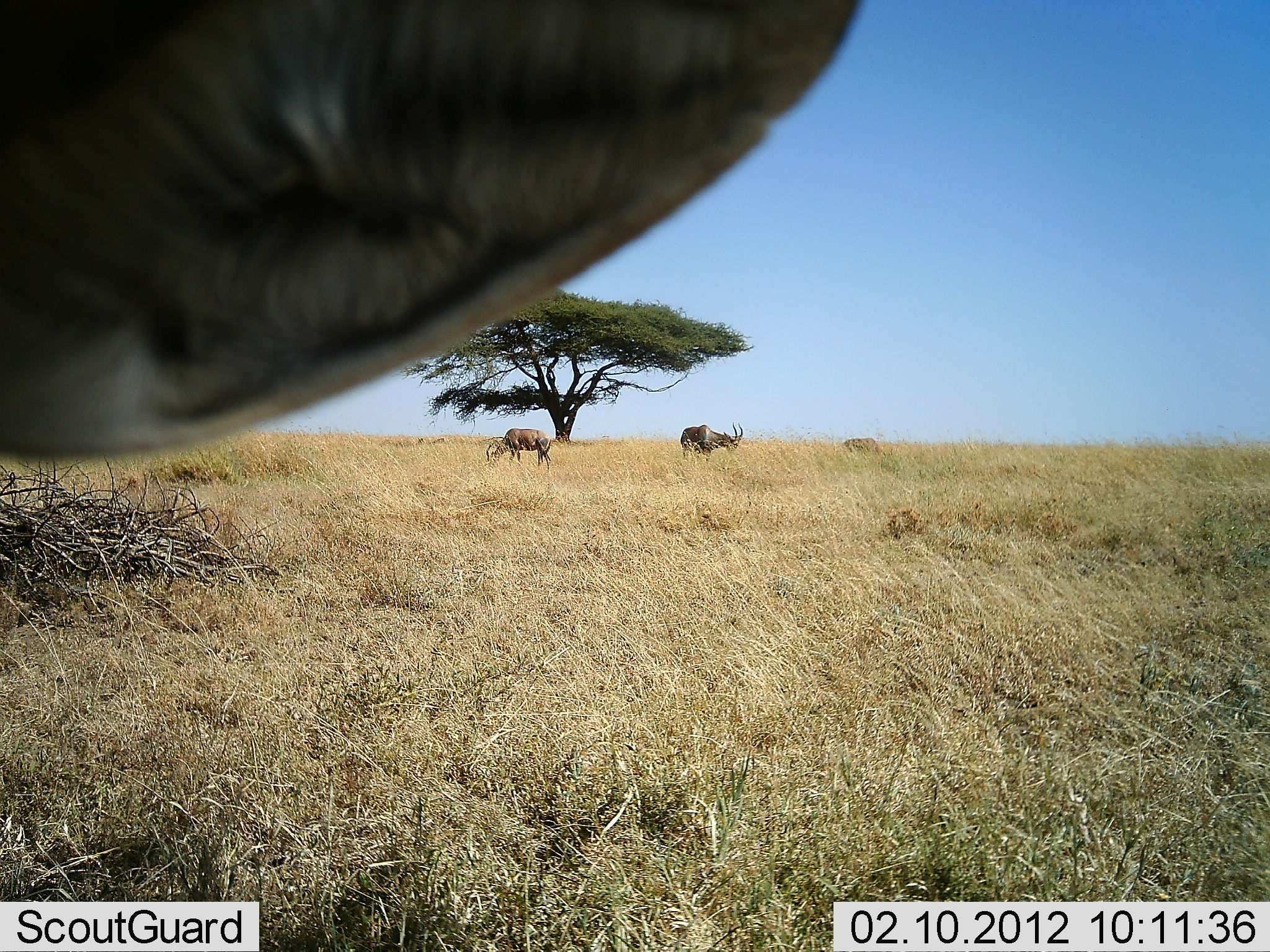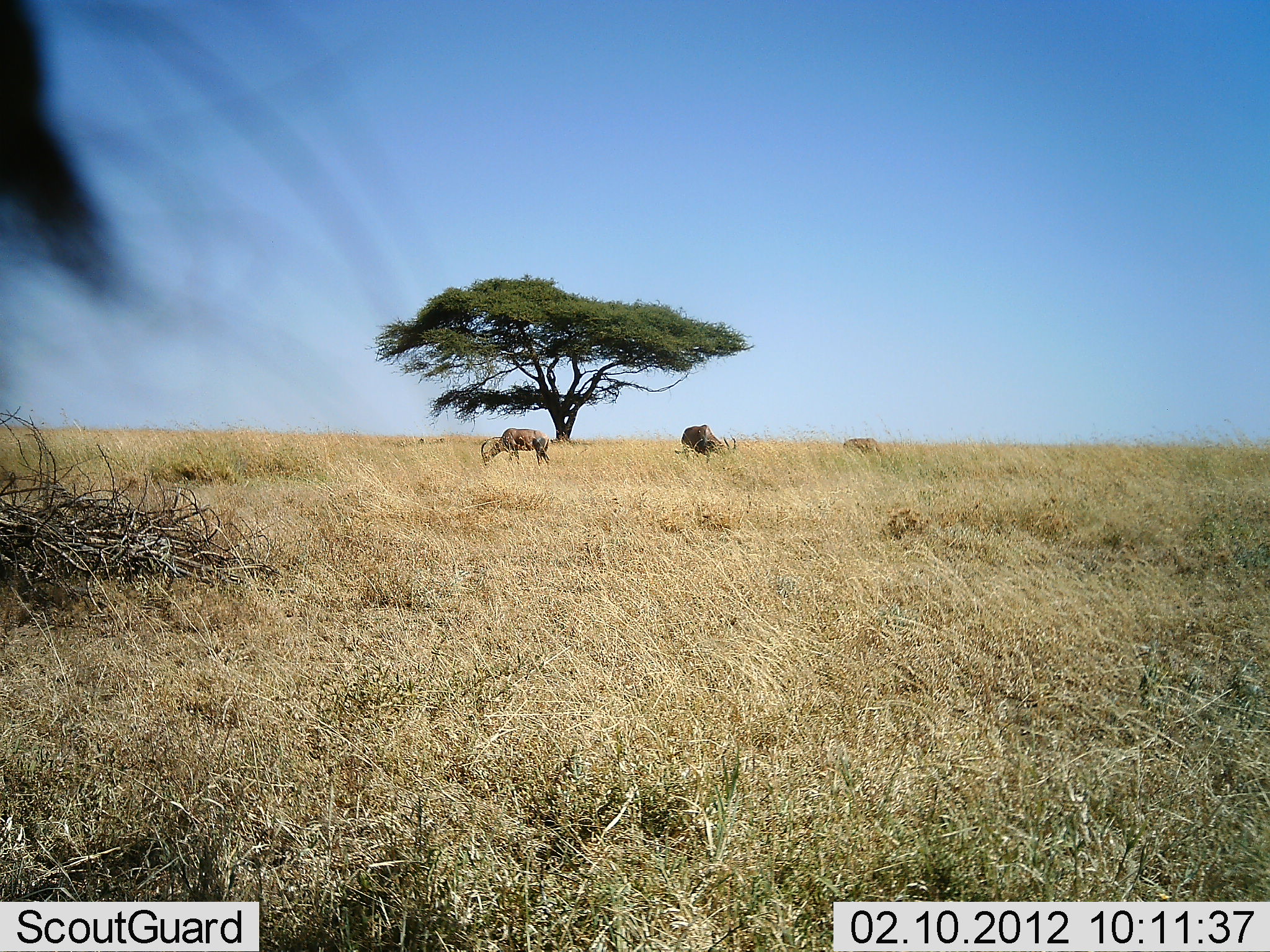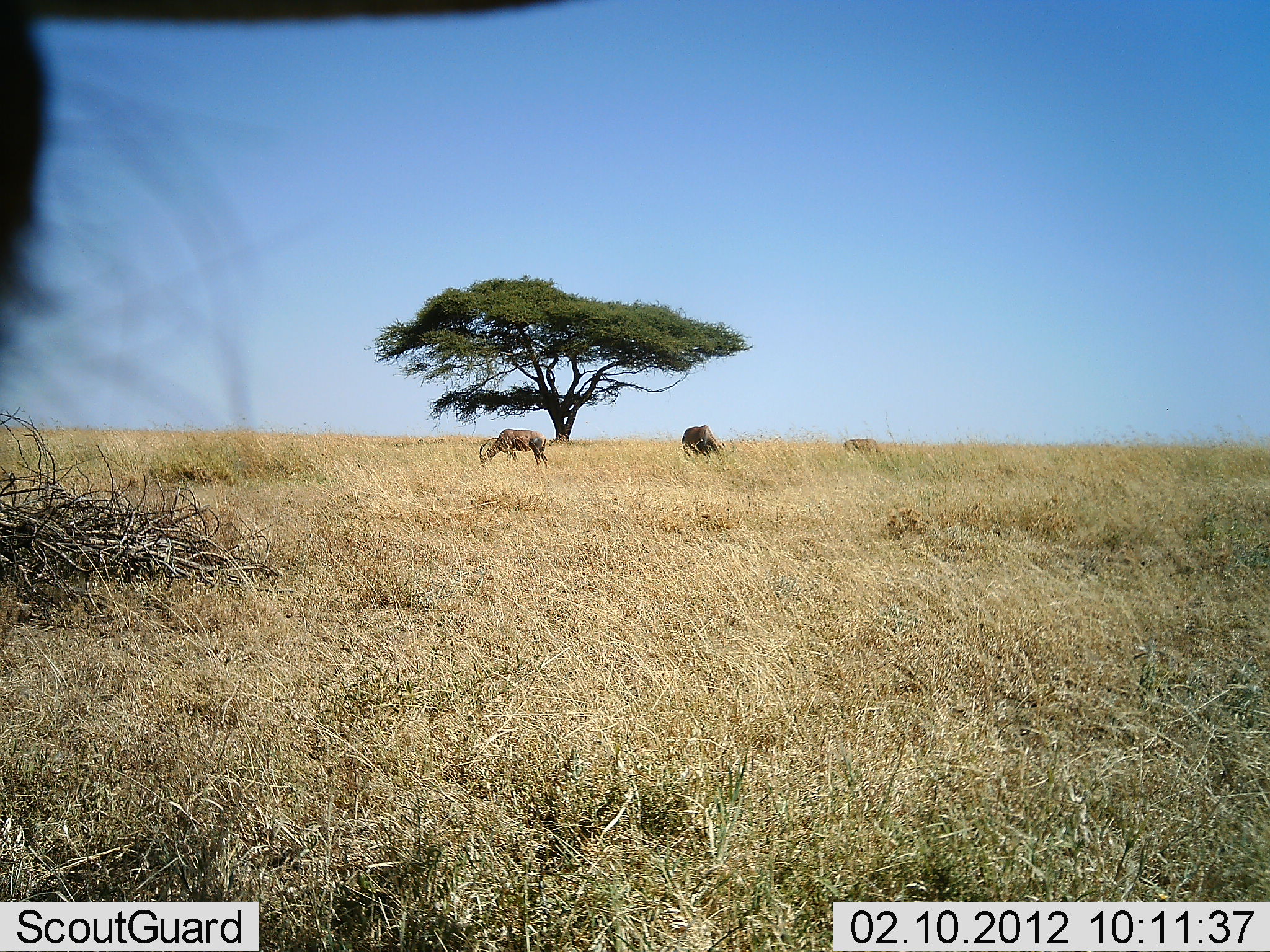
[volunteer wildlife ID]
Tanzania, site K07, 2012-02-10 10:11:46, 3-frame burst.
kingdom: Animalia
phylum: Chordata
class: Mammalia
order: Artiodactyla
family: Bovidae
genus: Damaliscus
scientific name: Damaliscus lunatus jimela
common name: topi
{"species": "topi (Damaliscus lunatus jimela)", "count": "4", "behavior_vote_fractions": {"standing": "50%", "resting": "0%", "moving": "0%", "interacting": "0%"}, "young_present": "0%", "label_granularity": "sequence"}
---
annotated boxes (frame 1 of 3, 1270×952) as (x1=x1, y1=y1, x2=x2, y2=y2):
animal: (x1=0, y1=0, x2=874, y2=475); (x1=486, y1=427, x2=553, y2=471); (x1=680, y1=421, x2=744, y2=467); (x1=842, y1=436, x2=892, y2=476)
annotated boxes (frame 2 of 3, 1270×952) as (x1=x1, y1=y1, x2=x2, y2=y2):
animal: (x1=0, y1=1, x2=485, y2=522); (x1=476, y1=425, x2=553, y2=475); (x1=679, y1=425, x2=738, y2=469); (x1=840, y1=436, x2=881, y2=460)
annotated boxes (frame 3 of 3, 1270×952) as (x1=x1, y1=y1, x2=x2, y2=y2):
animal: (x1=1, y1=0, x2=582, y2=494); (x1=477, y1=428, x2=551, y2=473); (x1=681, y1=424, x2=725, y2=462); (x1=840, y1=438, x2=881, y2=458)